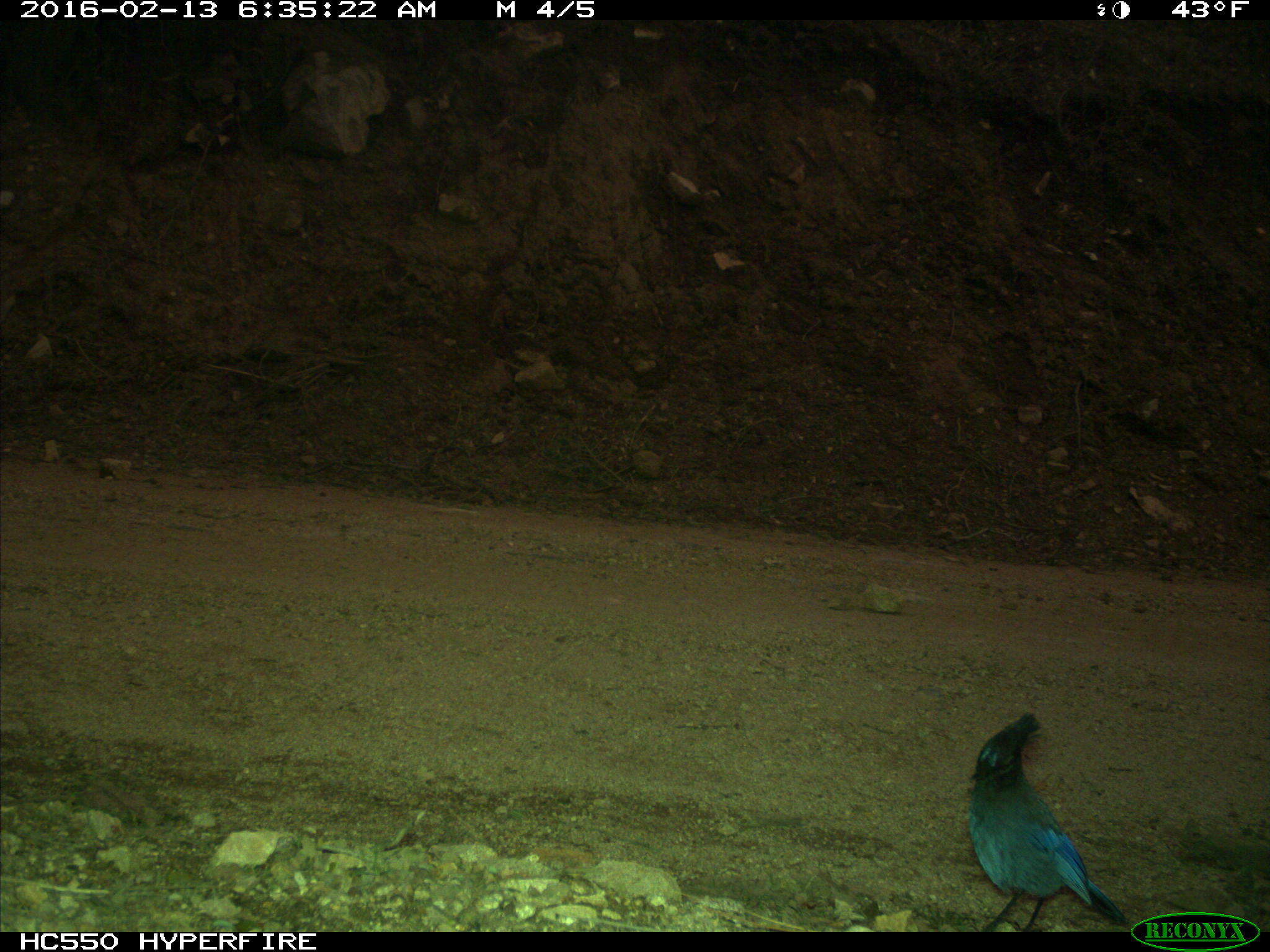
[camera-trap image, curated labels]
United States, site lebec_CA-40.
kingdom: Animalia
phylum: Chordata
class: Aves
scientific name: Aves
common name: birds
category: unidentified bird